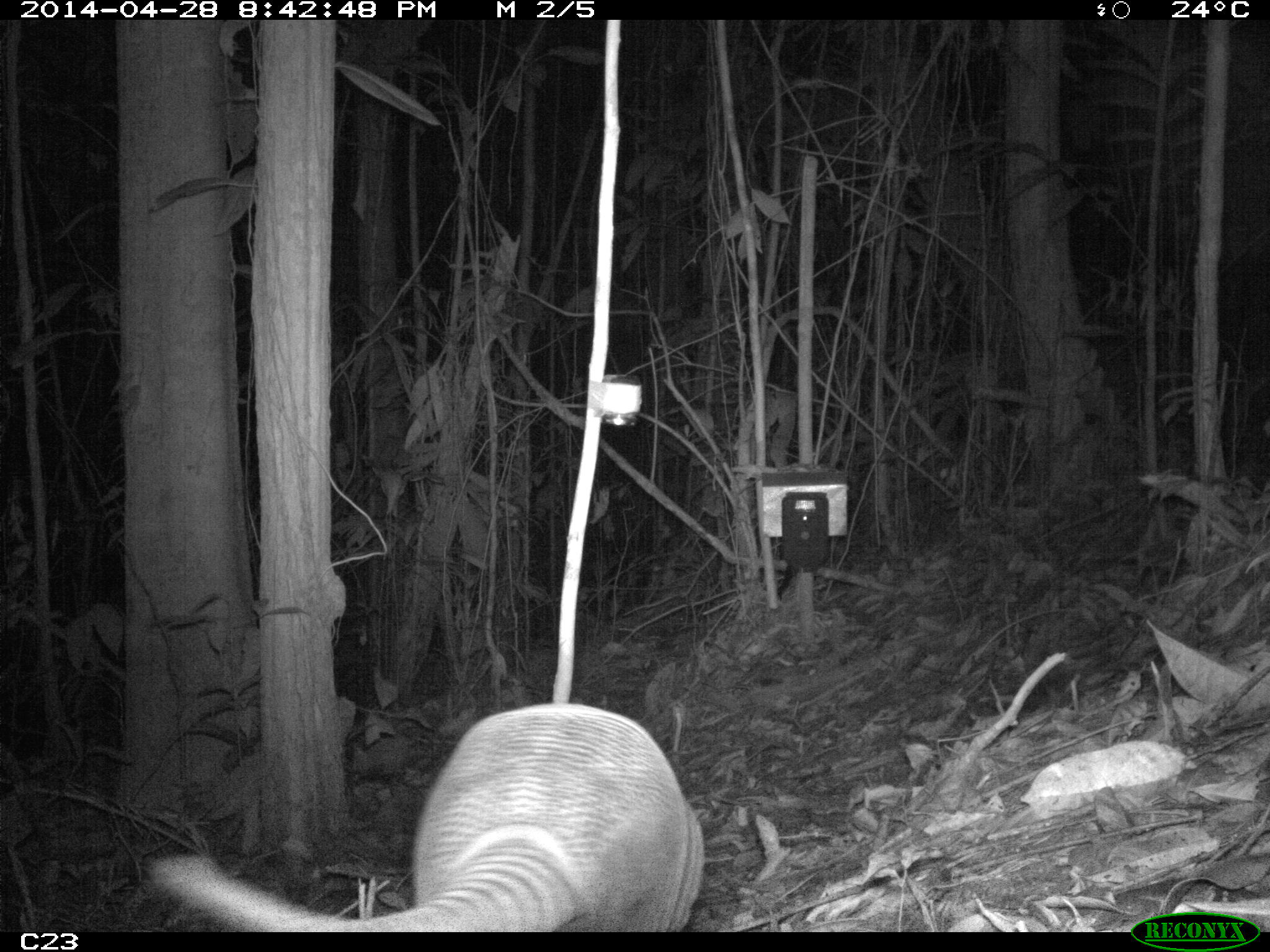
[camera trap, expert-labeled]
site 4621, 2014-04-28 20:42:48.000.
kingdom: Animalia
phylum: Chordata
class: Mammalia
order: Cingulata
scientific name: Cingulata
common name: armadillo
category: unknown armadillo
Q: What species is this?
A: Unknown armadillo (armadillo) (Cingulata).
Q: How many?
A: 1.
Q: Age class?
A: Adult.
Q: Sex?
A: Male.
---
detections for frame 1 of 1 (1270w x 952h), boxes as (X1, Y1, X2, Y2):
unknown armadillo: (148, 700, 706, 929)